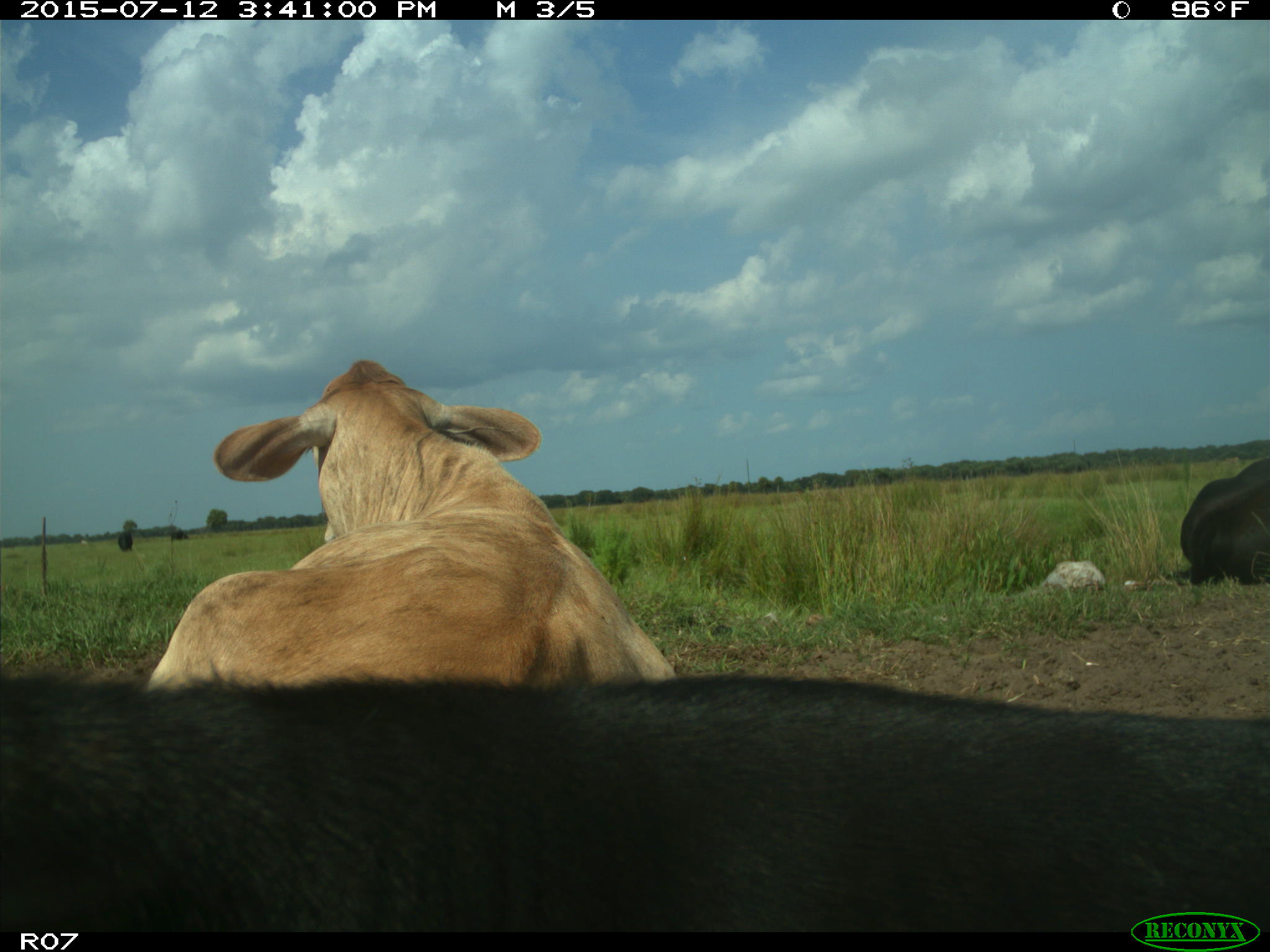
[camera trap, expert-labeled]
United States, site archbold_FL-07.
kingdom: Animalia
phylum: Chordata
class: Mammalia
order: Artiodactyla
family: Bovidae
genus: Bos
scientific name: Bos taurus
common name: domestic cow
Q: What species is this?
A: Bos taurus (domestic cow).